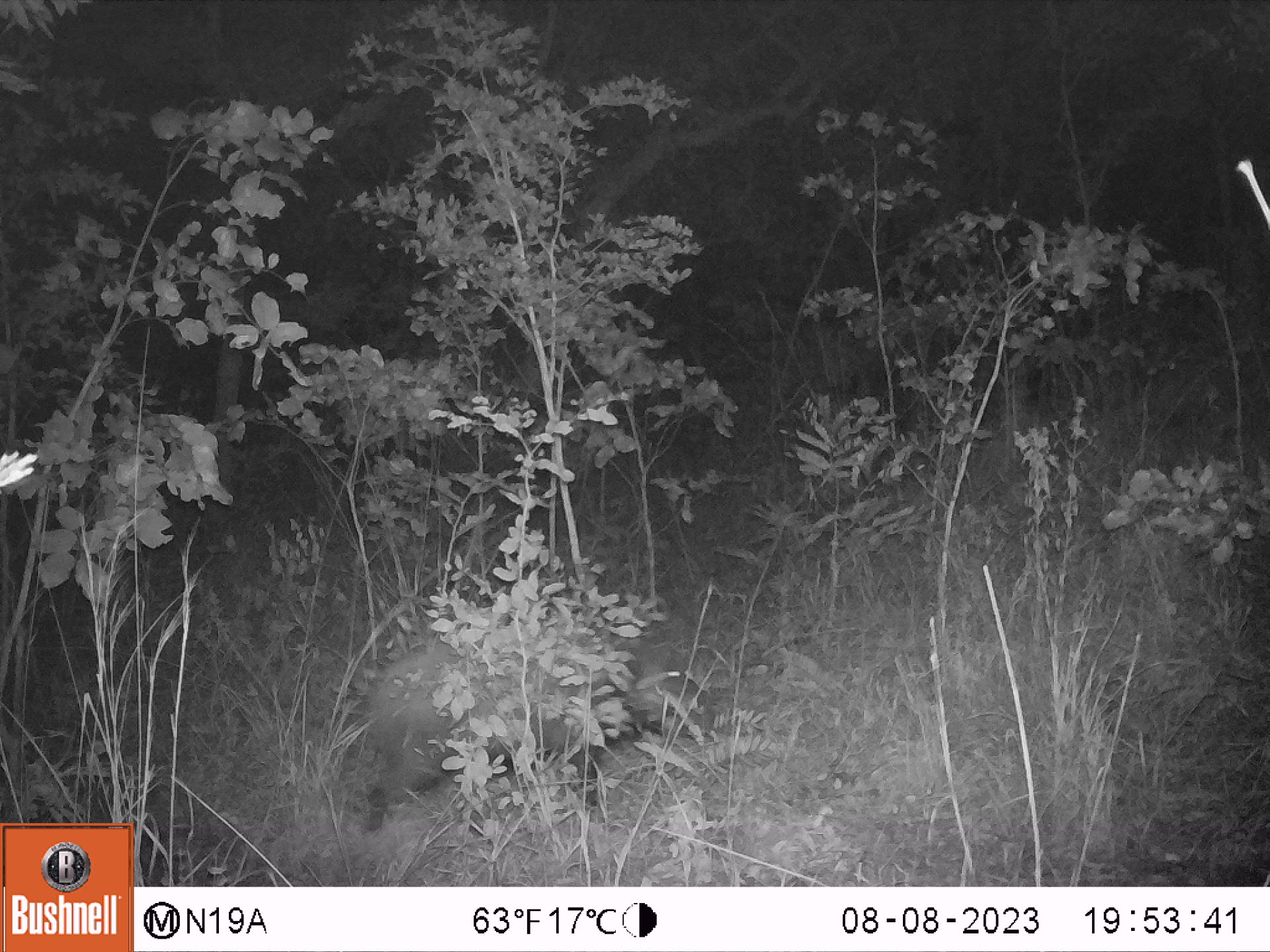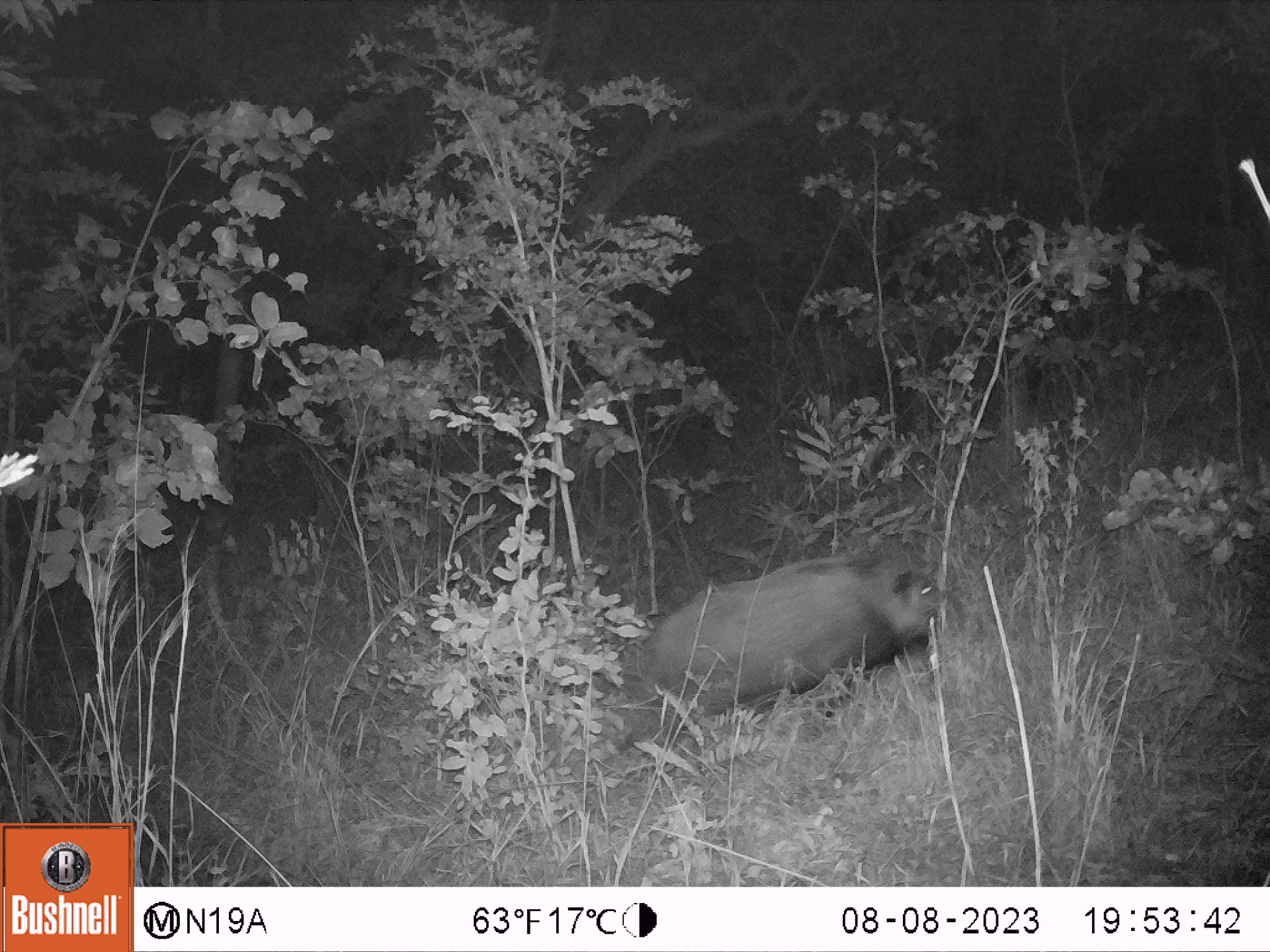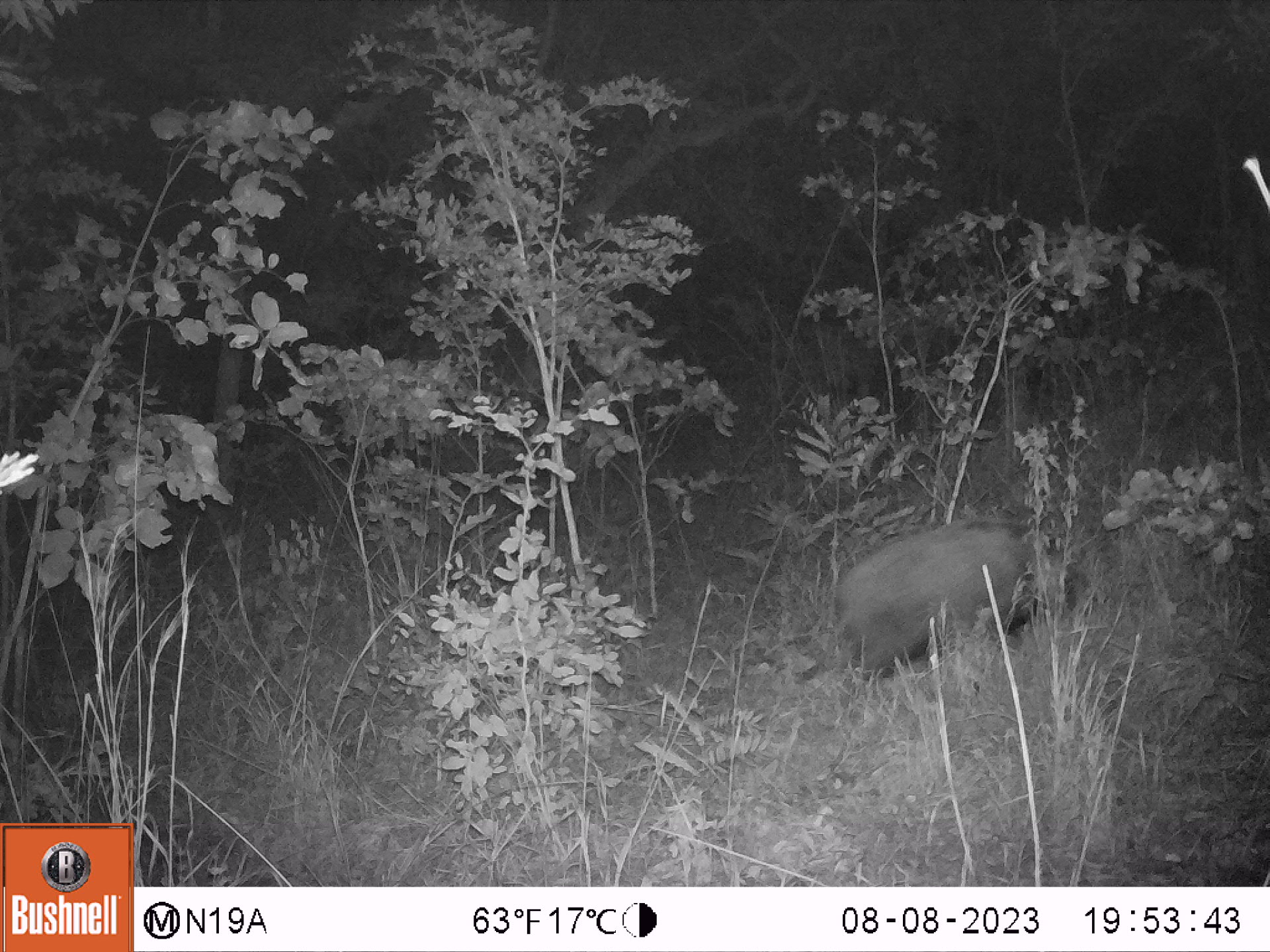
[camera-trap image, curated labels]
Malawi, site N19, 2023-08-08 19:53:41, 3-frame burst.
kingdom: Animalia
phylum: Chordata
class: Mammalia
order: Artiodactyla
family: Suidae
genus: Potamochoerus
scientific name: Potamochoerus larvatus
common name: bushpig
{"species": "bushpig (Potamochoerus larvatus)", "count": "1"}